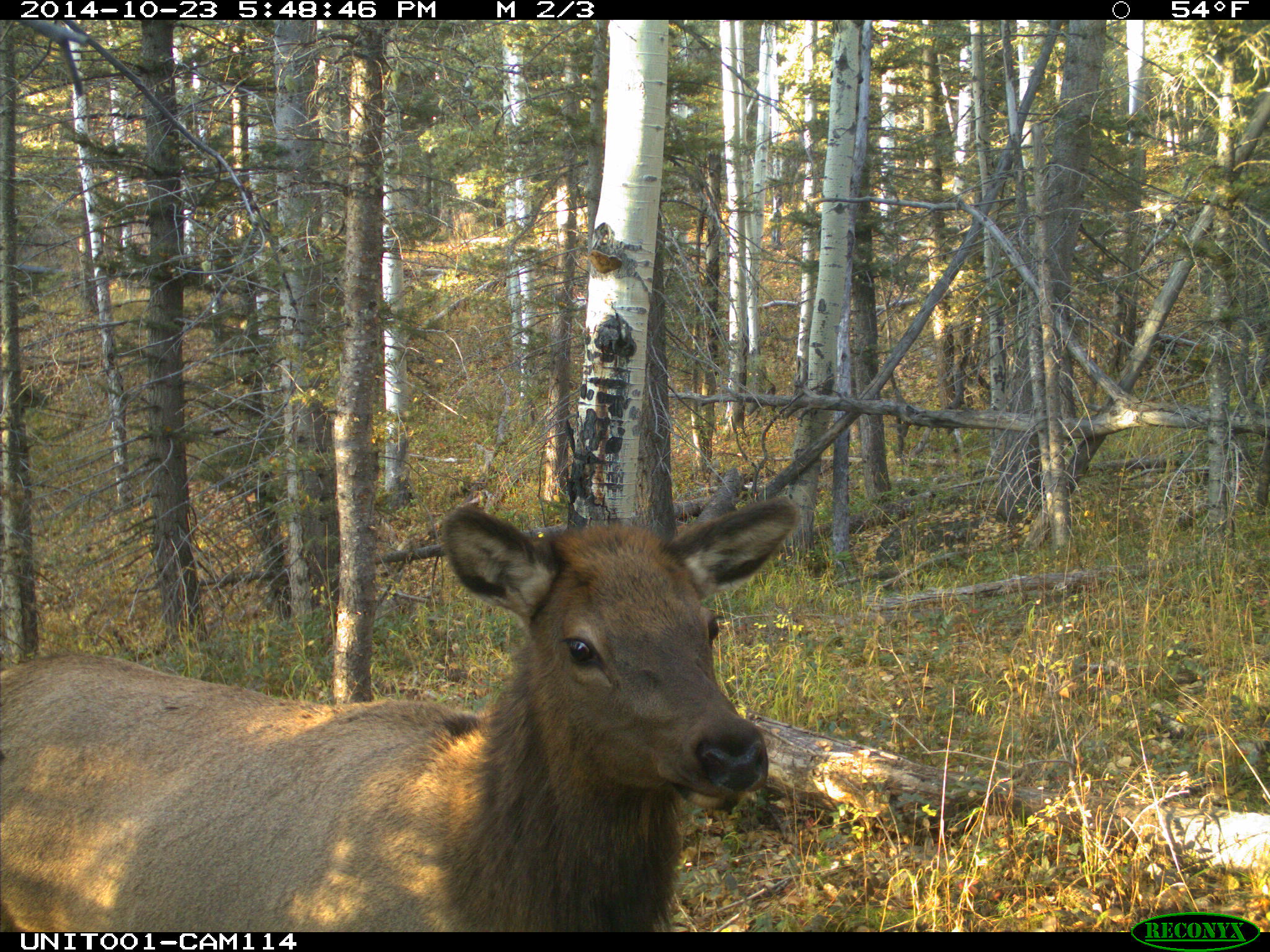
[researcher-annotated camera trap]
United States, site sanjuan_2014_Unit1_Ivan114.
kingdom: Animalia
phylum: Chordata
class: Mammalia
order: Artiodactyla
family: Cervidae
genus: Cervus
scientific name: Cervus elaphus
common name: red deer